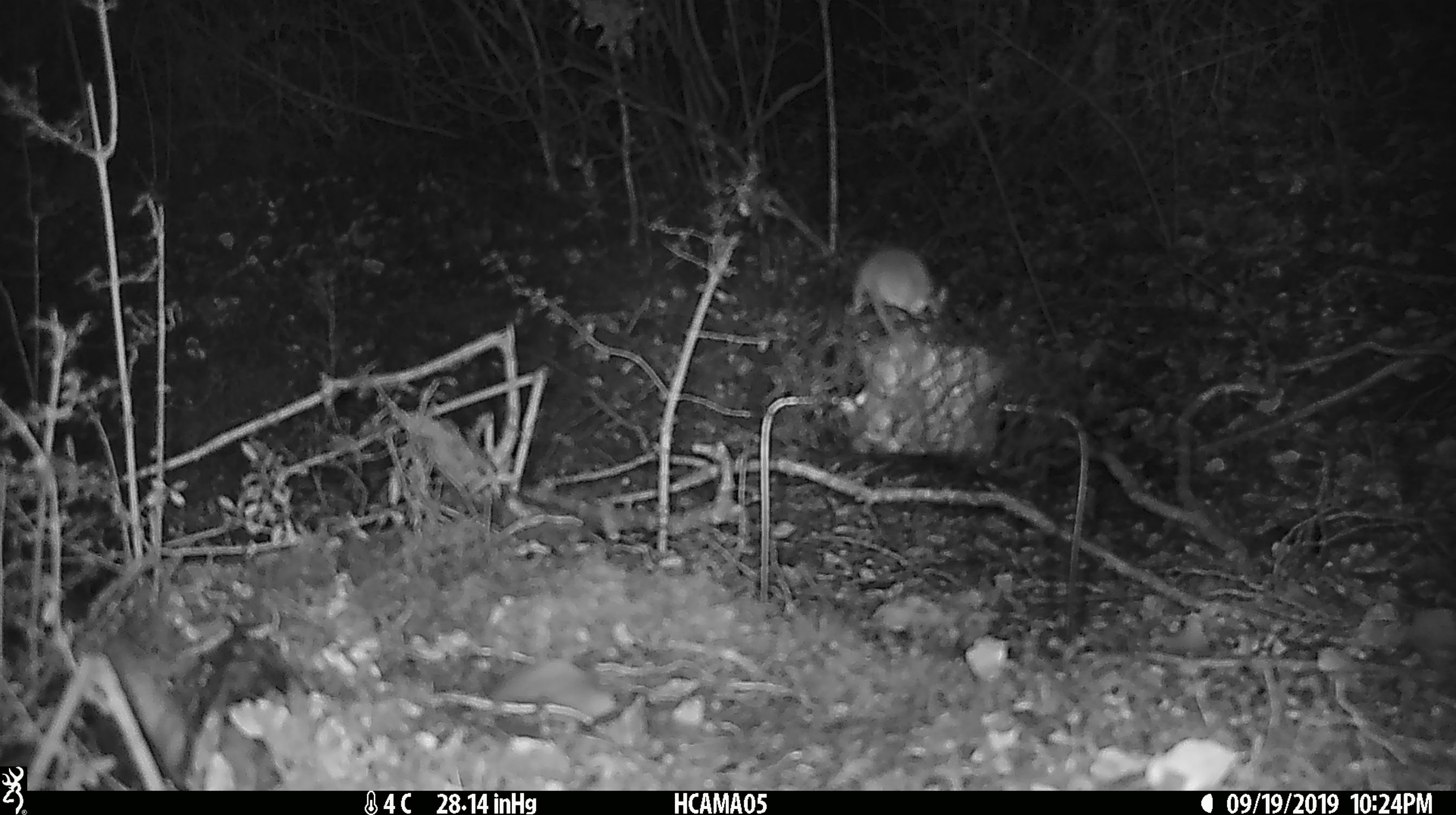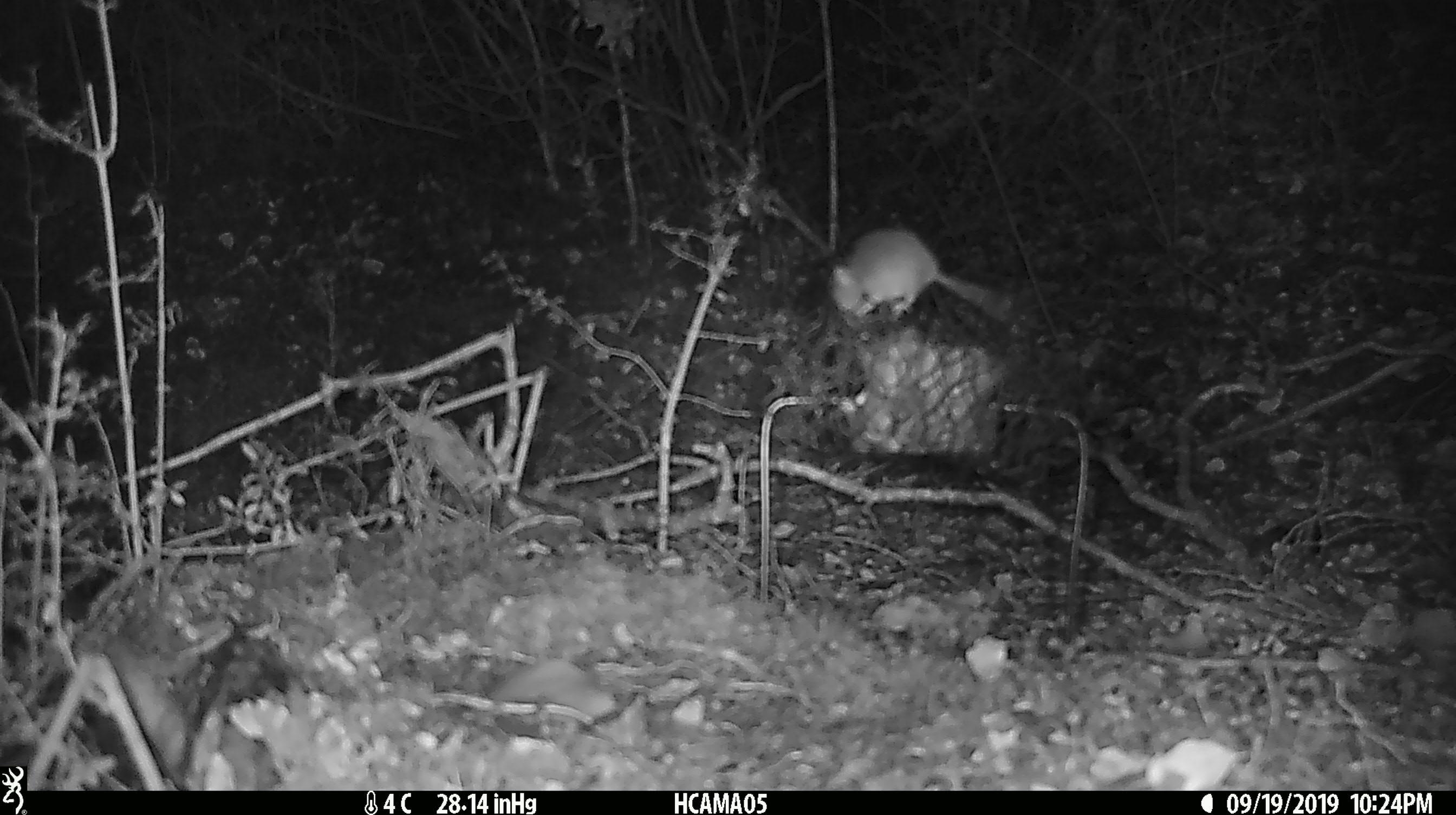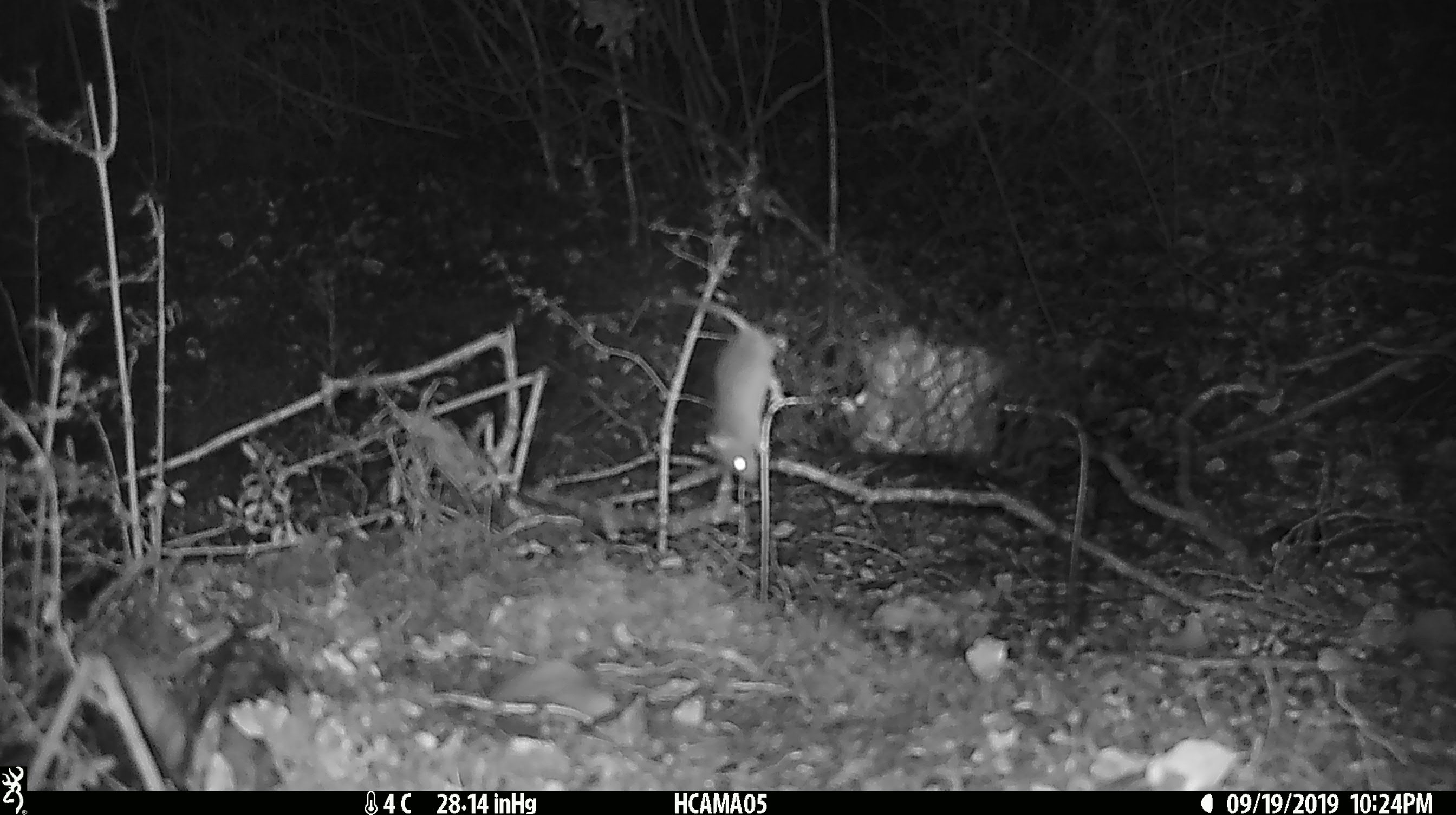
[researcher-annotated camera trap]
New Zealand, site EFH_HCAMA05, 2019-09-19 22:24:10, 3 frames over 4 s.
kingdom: Animalia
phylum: Chordata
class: Mammalia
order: Rodentia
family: Muridae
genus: Mus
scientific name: Mus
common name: mouse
Mouse (Mus).